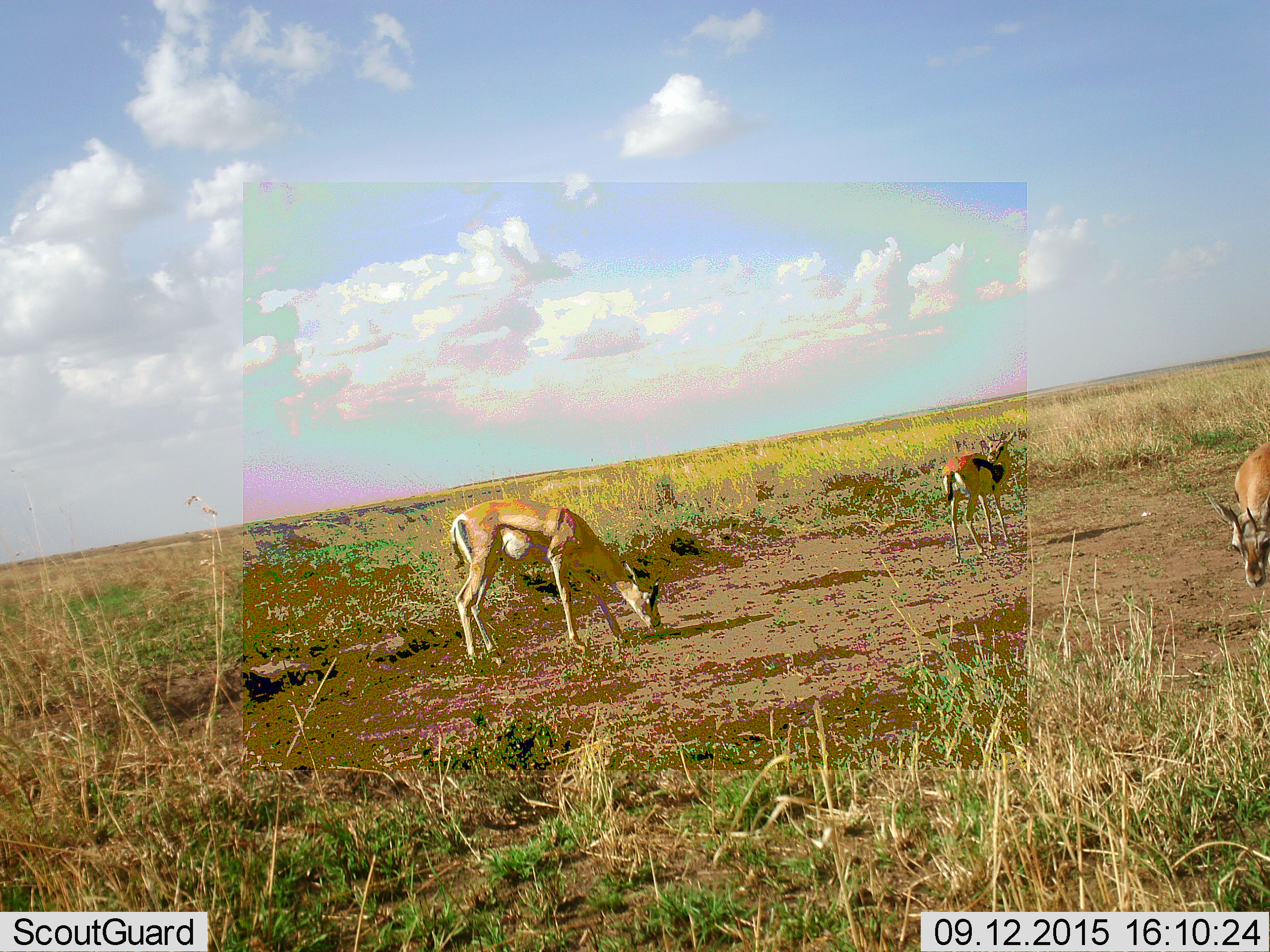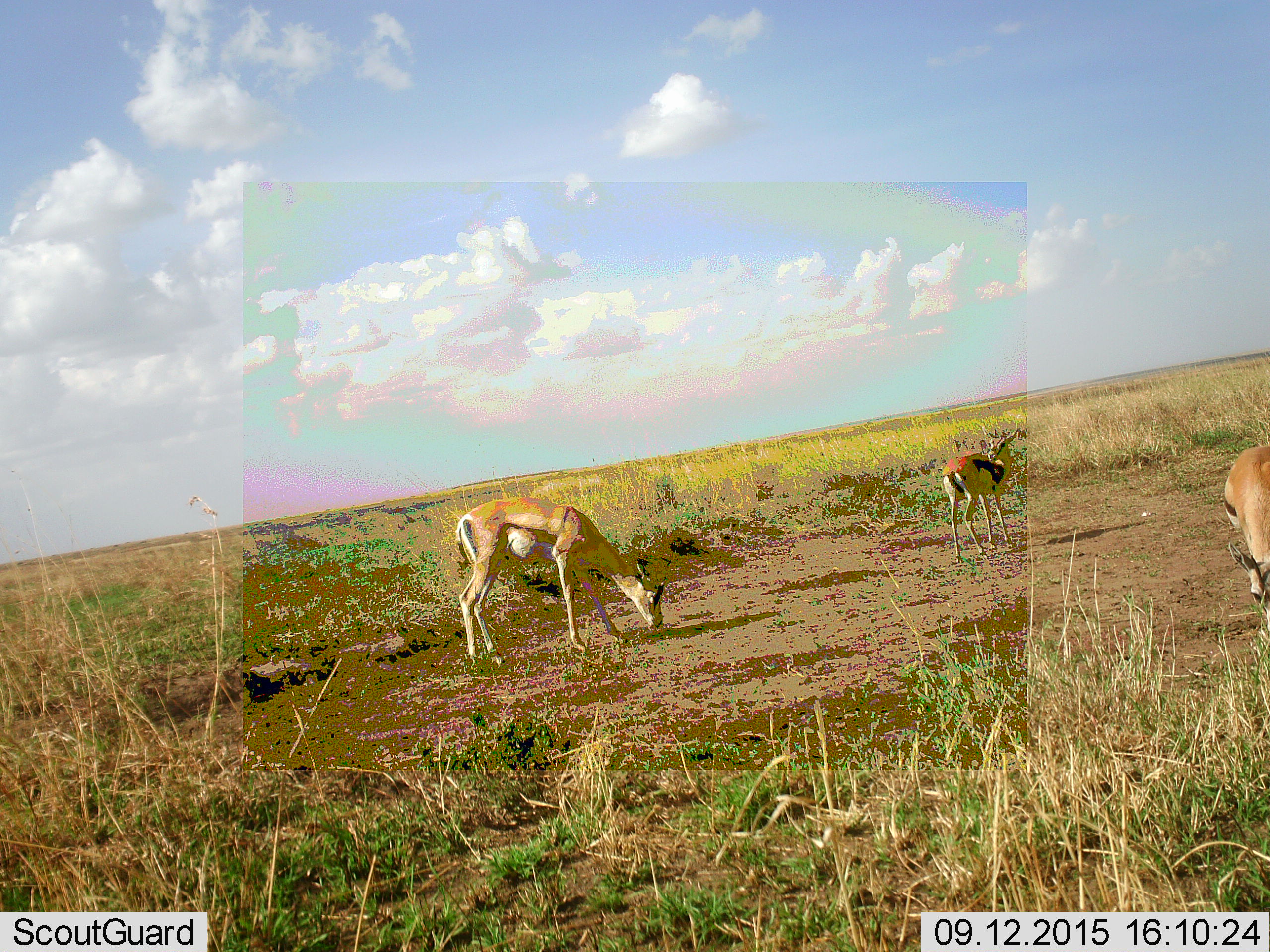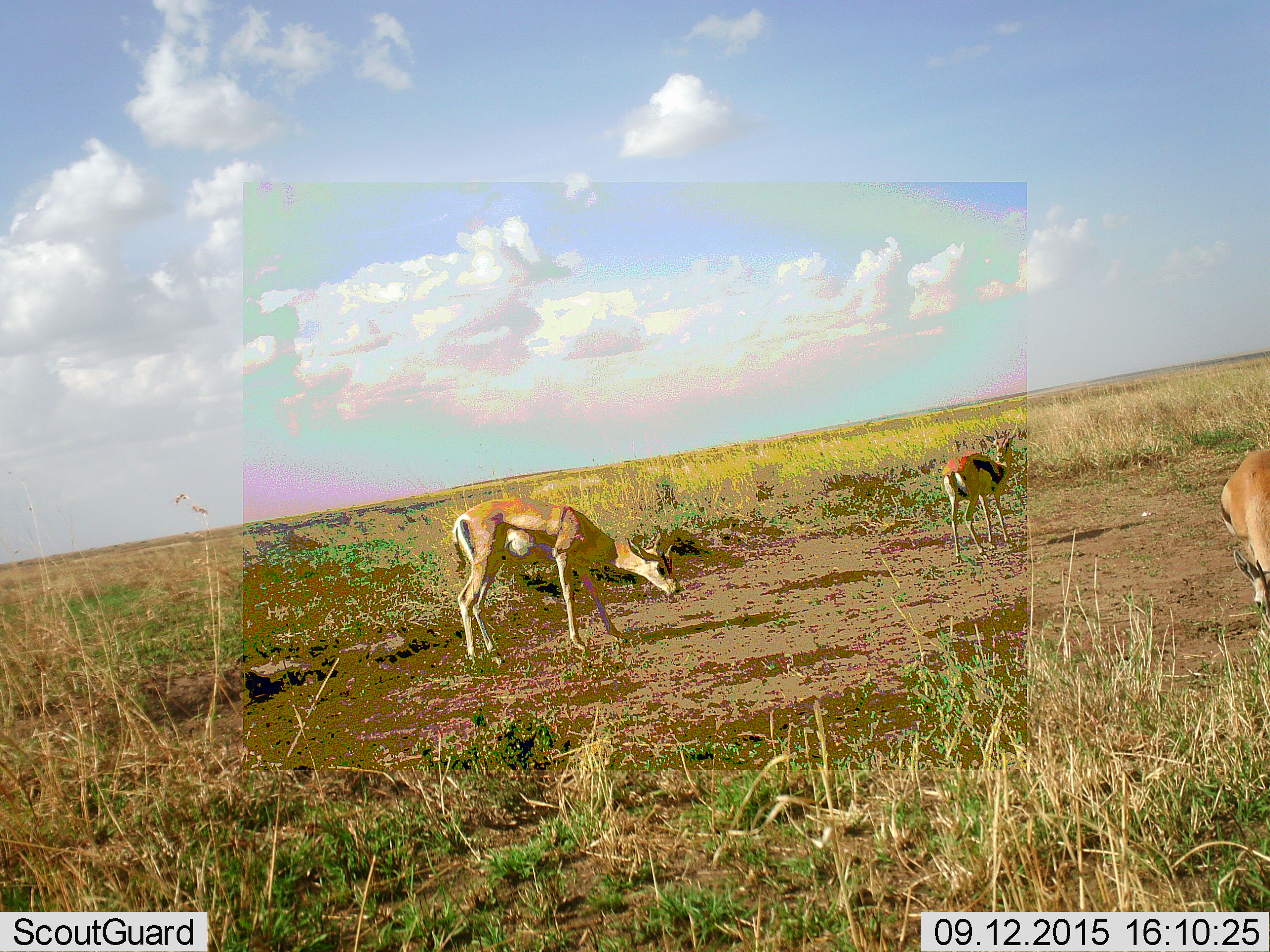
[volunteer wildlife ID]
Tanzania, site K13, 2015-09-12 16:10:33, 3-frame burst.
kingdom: Animalia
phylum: Chordata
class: Mammalia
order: Artiodactyla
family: Bovidae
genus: Eudorcas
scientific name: Eudorcas thomsonii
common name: thomson's gazelle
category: gazellethomsons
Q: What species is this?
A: Gazellethomsons (thomson's gazelle) (Eudorcas thomsonii).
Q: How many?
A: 3.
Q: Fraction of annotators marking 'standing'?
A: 56%.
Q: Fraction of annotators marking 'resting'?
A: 0%.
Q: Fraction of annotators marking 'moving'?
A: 11%.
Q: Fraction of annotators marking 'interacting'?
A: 0%.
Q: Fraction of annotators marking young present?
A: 0%.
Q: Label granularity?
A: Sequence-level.